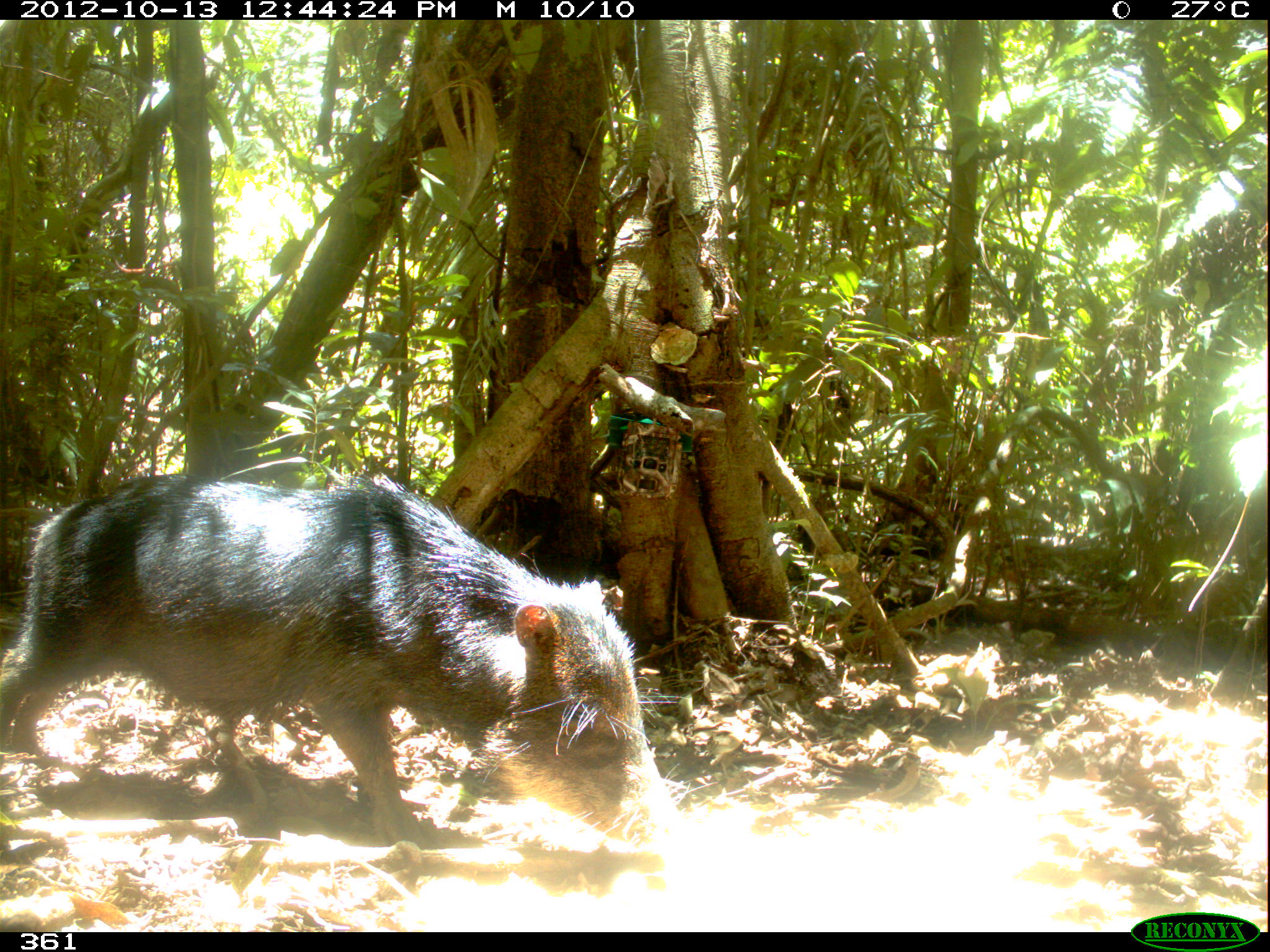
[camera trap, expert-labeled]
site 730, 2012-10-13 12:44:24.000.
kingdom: Animalia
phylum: Chordata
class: Mammalia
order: Artiodactyla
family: Tayassuidae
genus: Tayassu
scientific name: Tayassu pecari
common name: white-lipped peccary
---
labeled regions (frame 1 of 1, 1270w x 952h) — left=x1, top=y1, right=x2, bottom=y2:
tayassu pecari: left=0, top=472, right=716, bottom=856